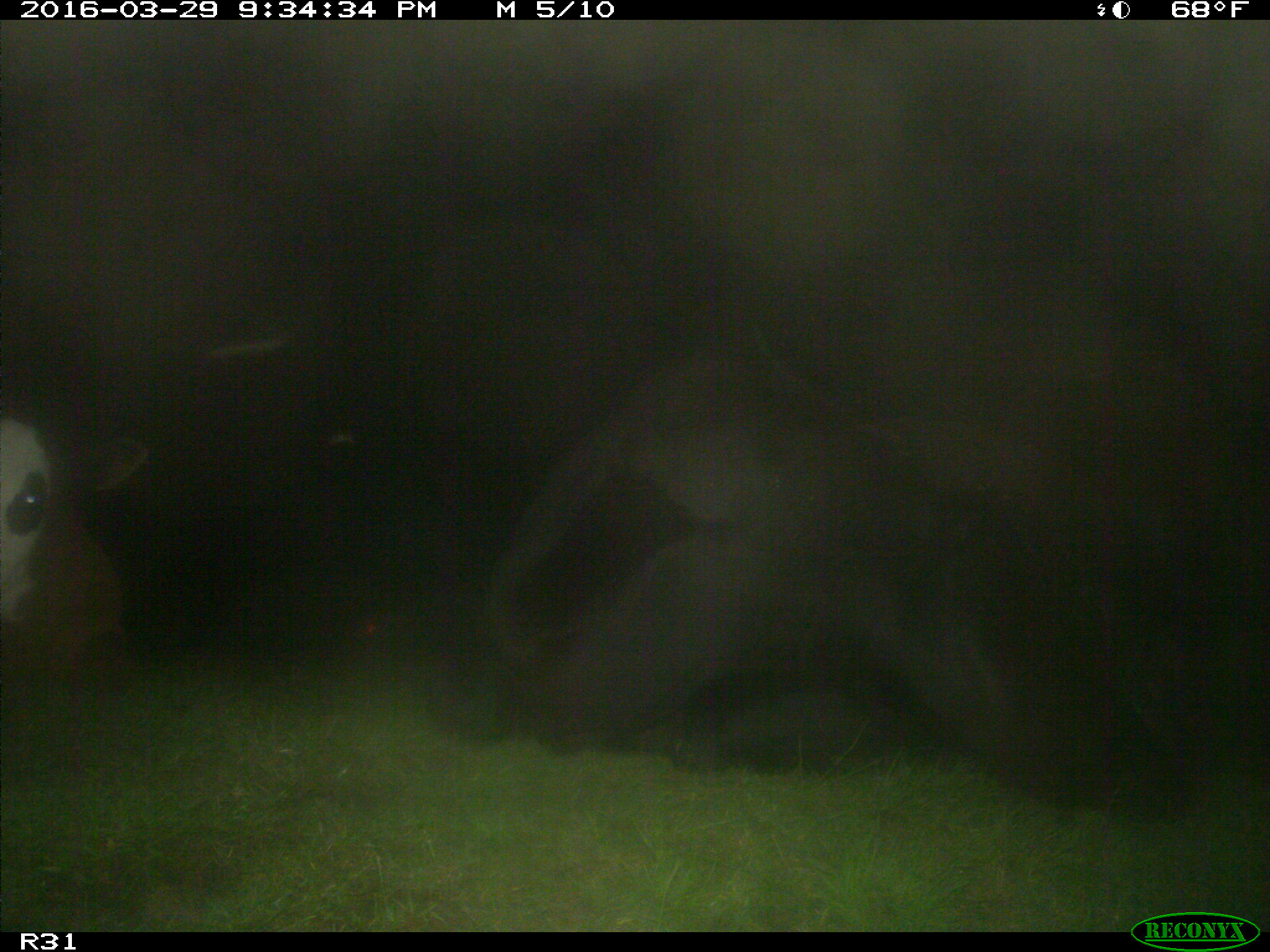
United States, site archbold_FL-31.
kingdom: Animalia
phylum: Chordata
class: Mammalia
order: Artiodactyla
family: Bovidae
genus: Bos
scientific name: Bos taurus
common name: domestic cow